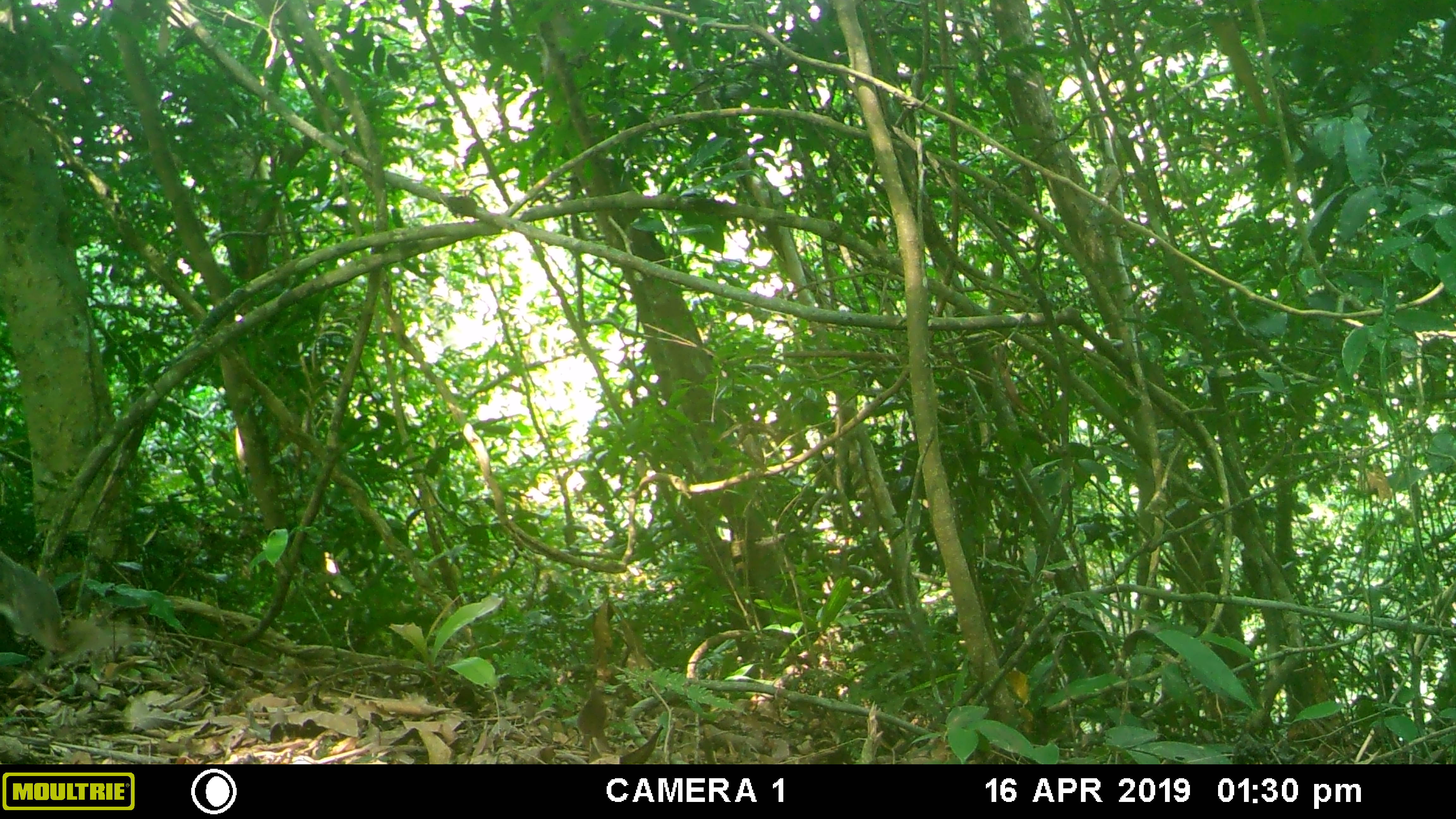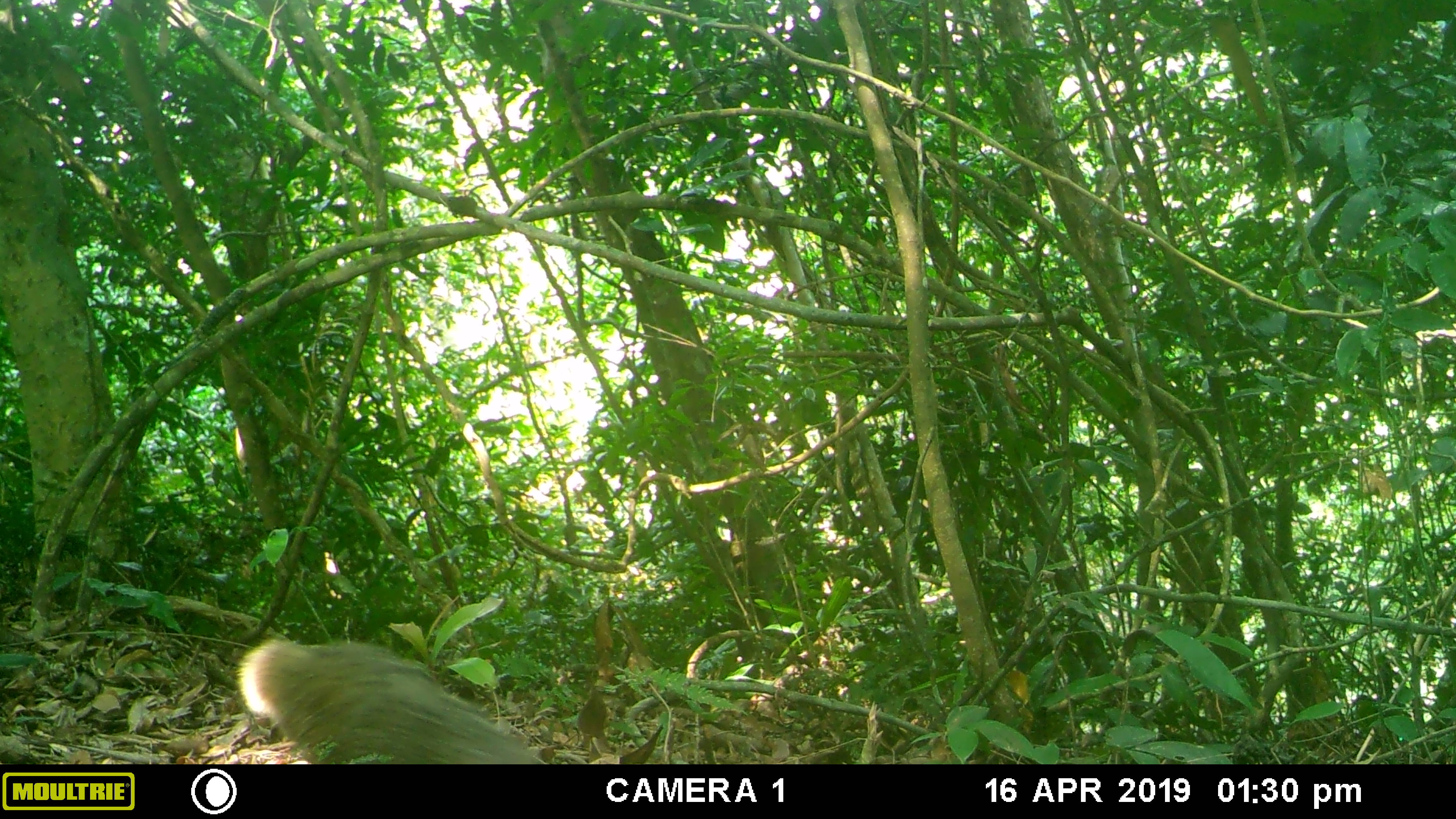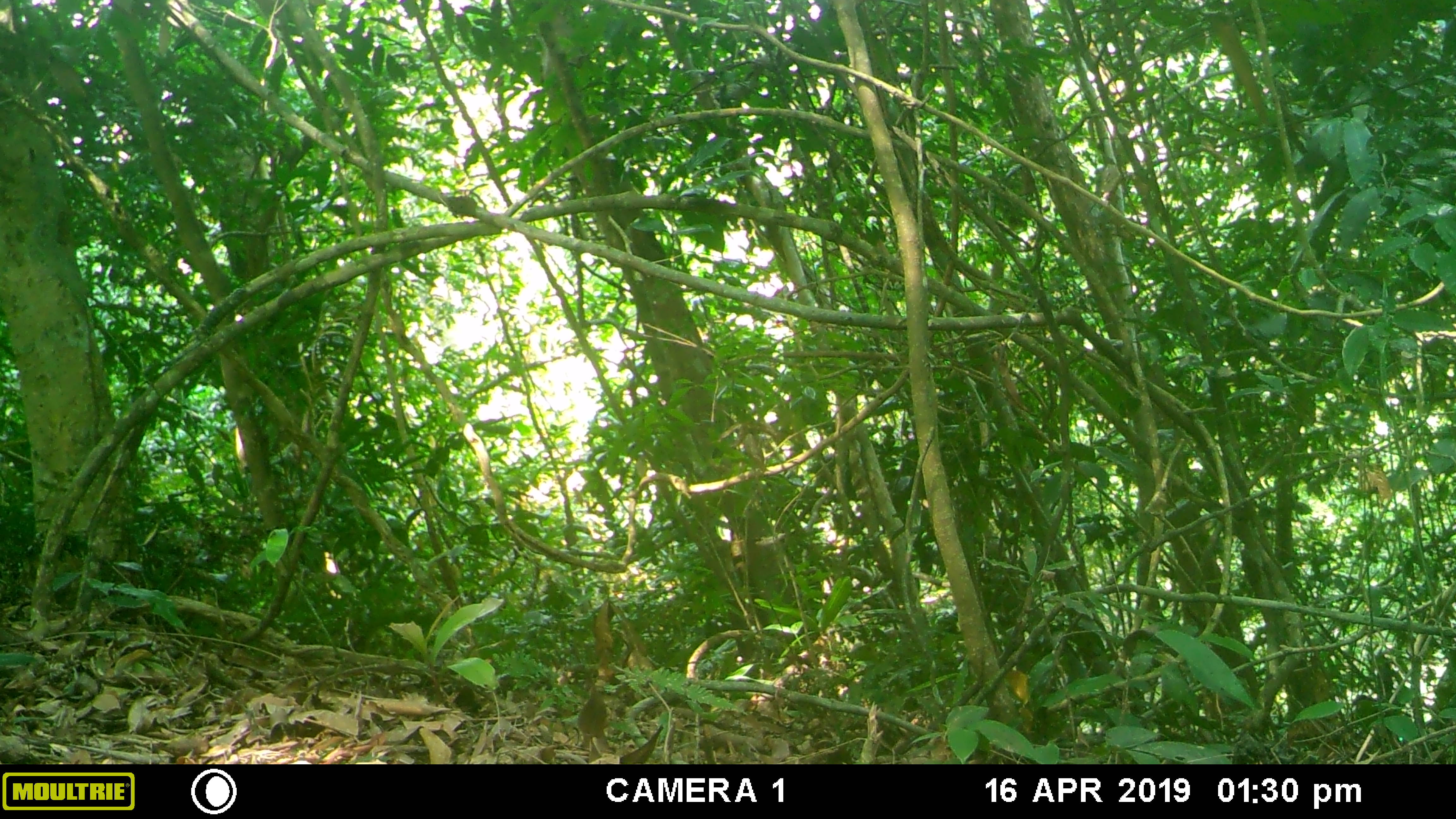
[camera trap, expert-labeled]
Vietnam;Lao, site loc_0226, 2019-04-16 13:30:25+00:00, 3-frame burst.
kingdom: Animalia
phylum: Chordata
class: Mammalia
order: Carnivora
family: Herpestidae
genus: Urva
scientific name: Urva urva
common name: crab-eating mongoose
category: crab eating mongoose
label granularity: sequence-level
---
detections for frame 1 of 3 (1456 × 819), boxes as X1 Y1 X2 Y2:
crab eating mongoose: 0 550 104 651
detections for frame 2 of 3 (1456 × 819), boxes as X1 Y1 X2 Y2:
crab eating mongoose: 234 635 547 764